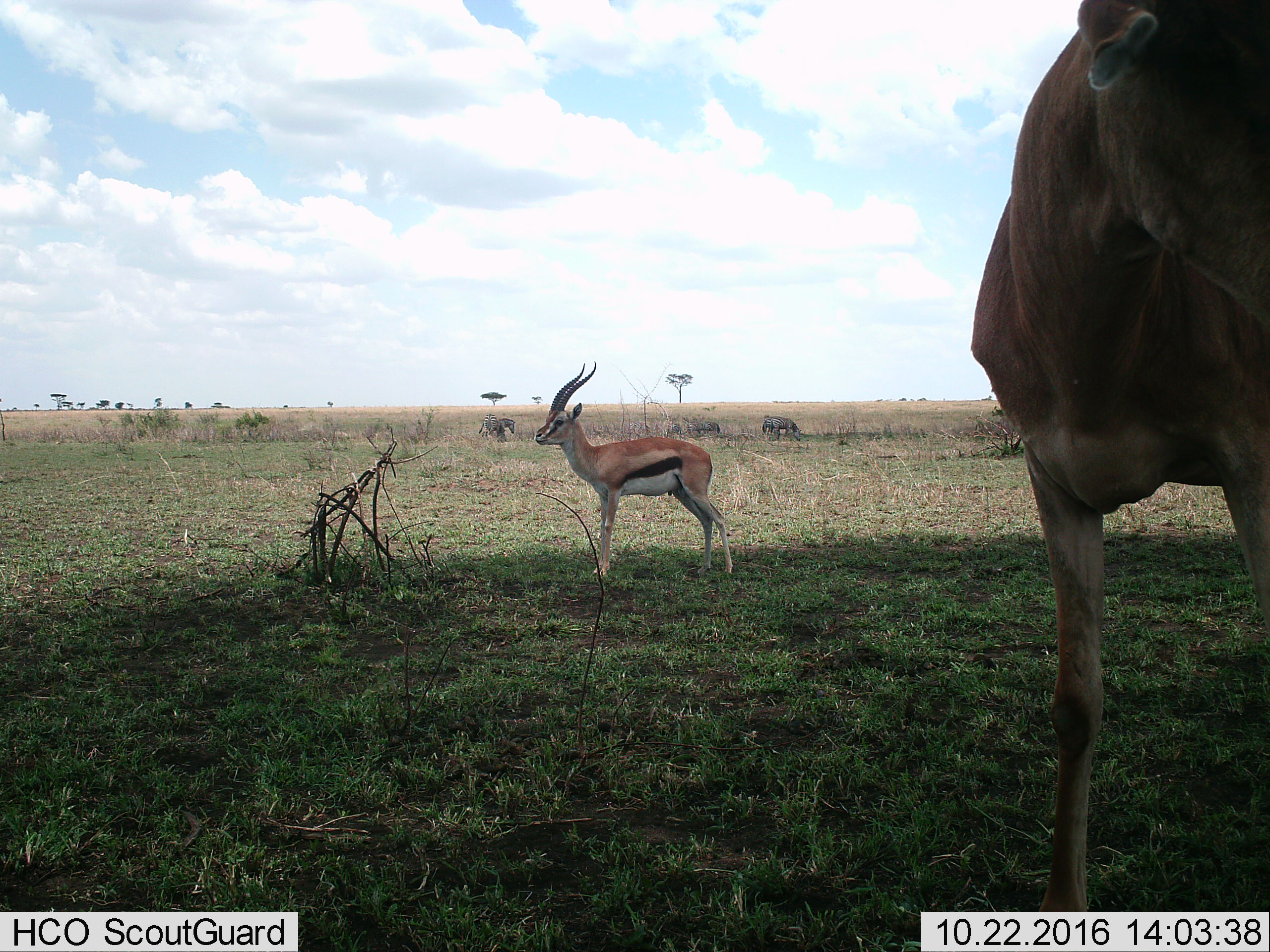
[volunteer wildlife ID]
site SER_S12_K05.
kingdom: Animalia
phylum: Chordata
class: Mammalia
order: Artiodactyla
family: Bovidae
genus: Eudorcas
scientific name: Eudorcas thomsonii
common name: thomson's gazelle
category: gazellethomsons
Gazellethomsons (thomson's gazelle) (Eudorcas thomsonii), count 2. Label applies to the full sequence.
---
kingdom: Animalia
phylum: Chordata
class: Mammalia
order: Perissodactyla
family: Equidae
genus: Equus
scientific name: Equus quagga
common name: plains zebra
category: zebraplains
Zebraplains (plains zebra) (Equus quagga), count 6. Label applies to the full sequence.